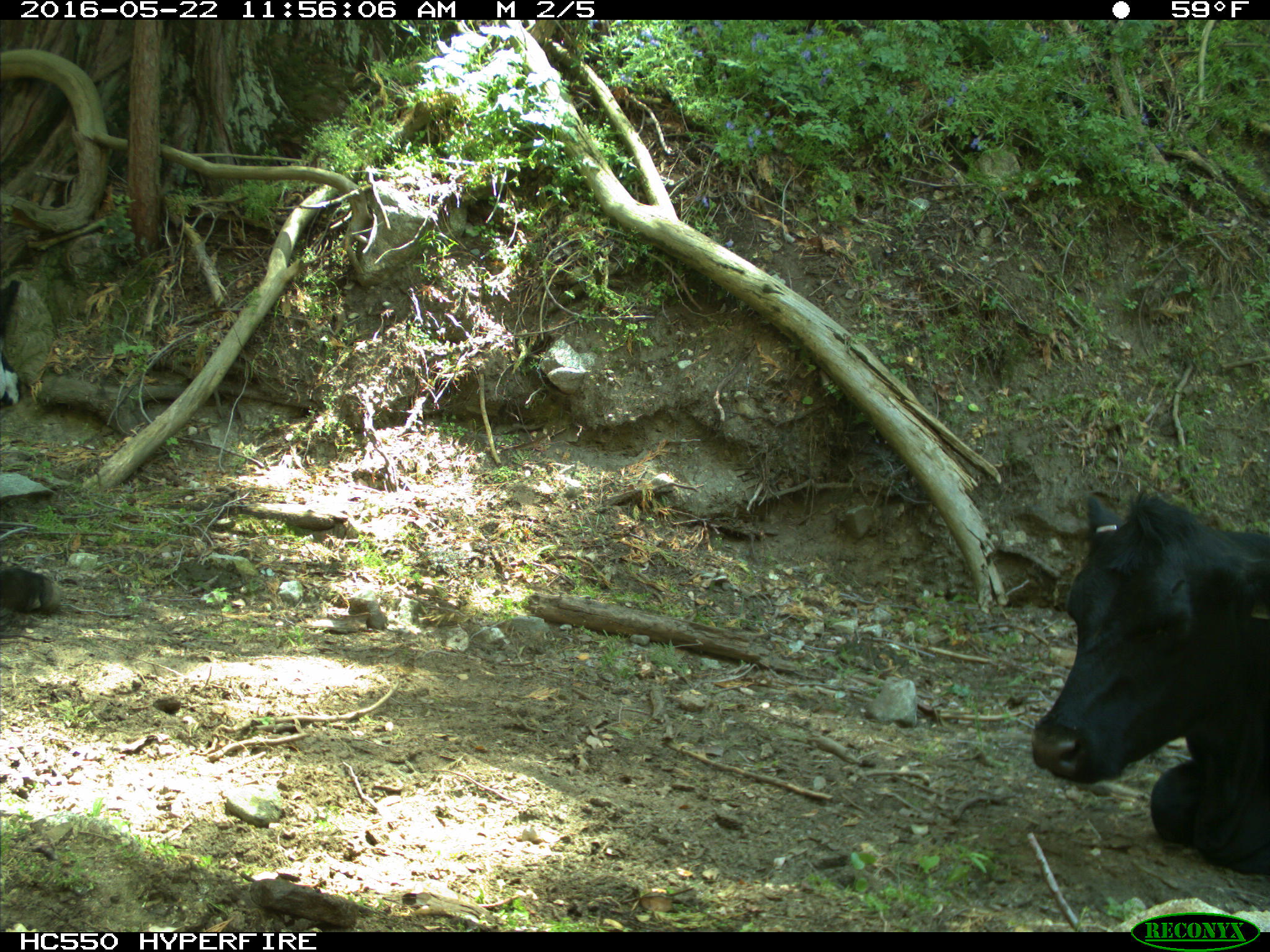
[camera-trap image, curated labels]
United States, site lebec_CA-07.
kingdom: Animalia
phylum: Chordata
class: Mammalia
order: Artiodactyla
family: Bovidae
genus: Bos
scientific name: Bos taurus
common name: domestic cow